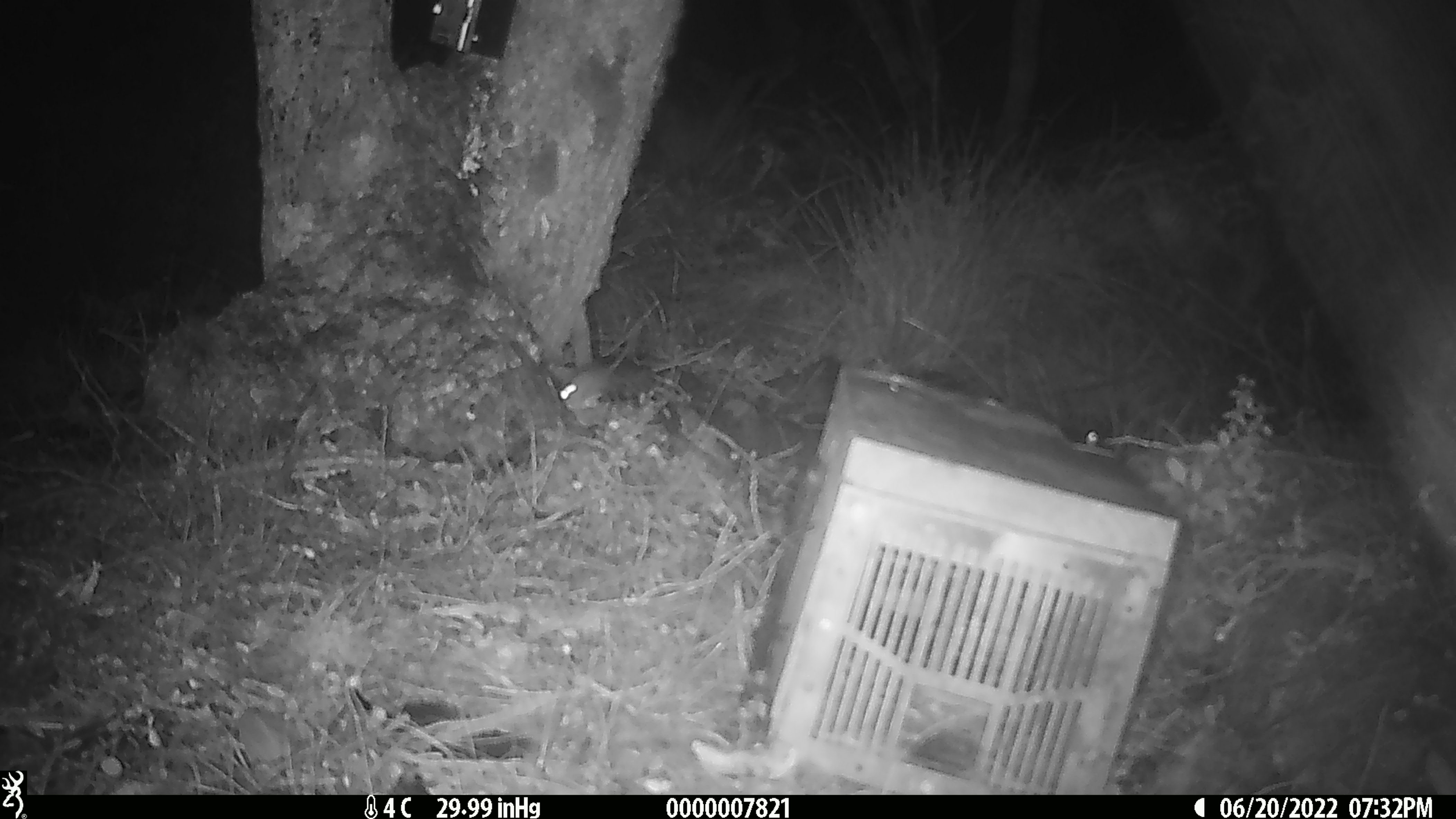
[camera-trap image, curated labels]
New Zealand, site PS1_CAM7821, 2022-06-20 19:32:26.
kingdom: Animalia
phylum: Chordata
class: Mammalia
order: Rodentia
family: Muridae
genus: Mus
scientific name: Mus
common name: mouse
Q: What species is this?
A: Mouse (Mus).